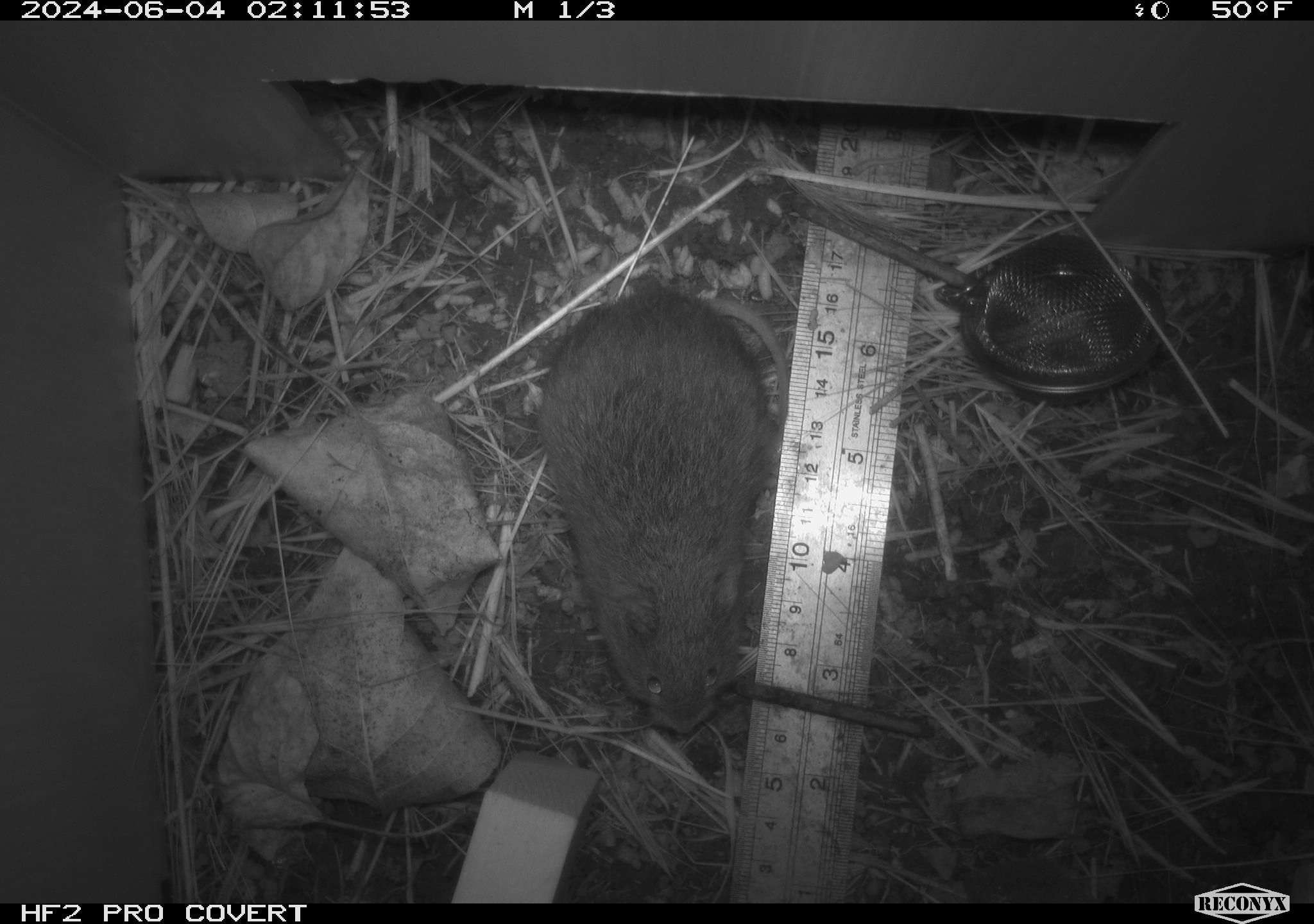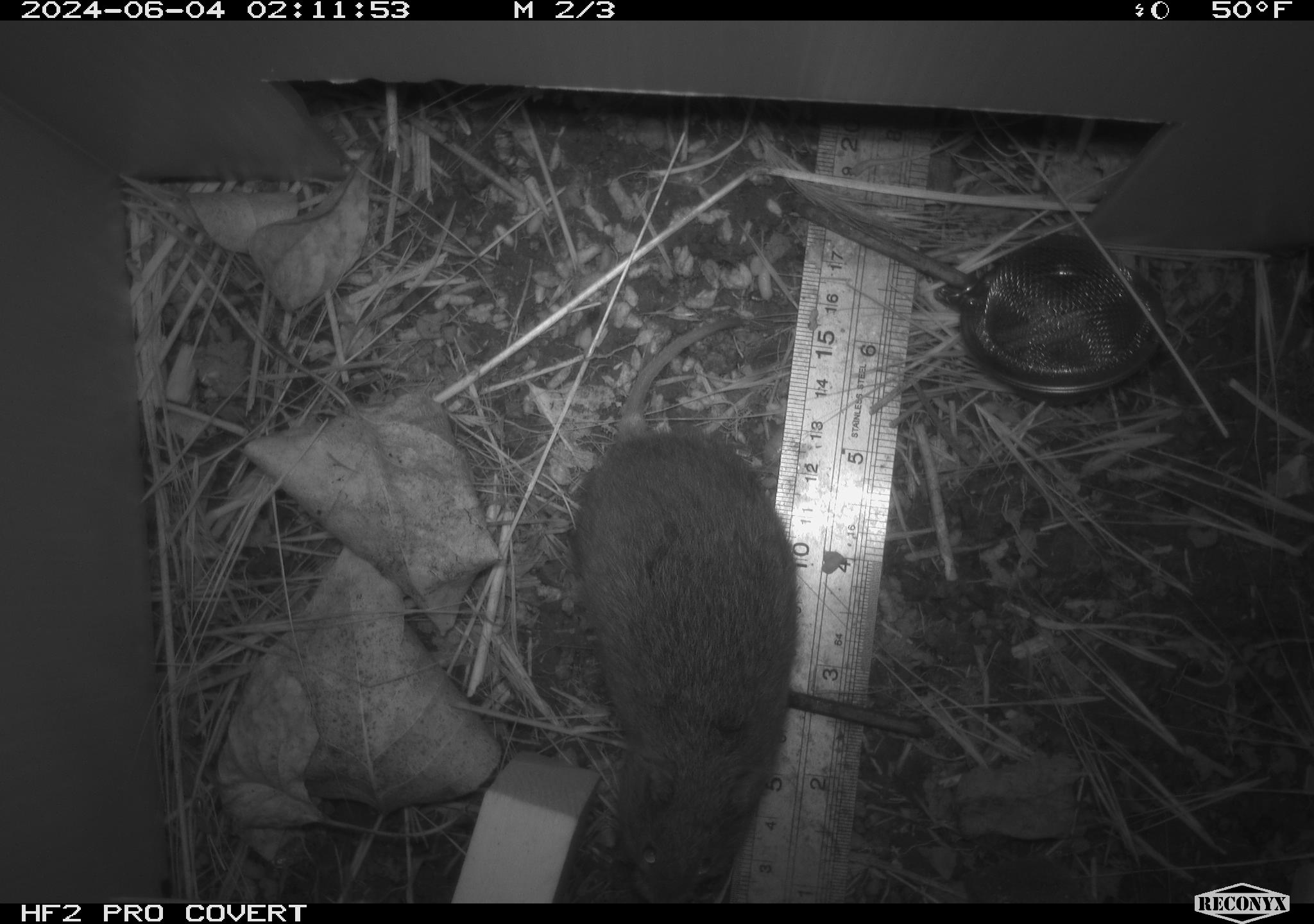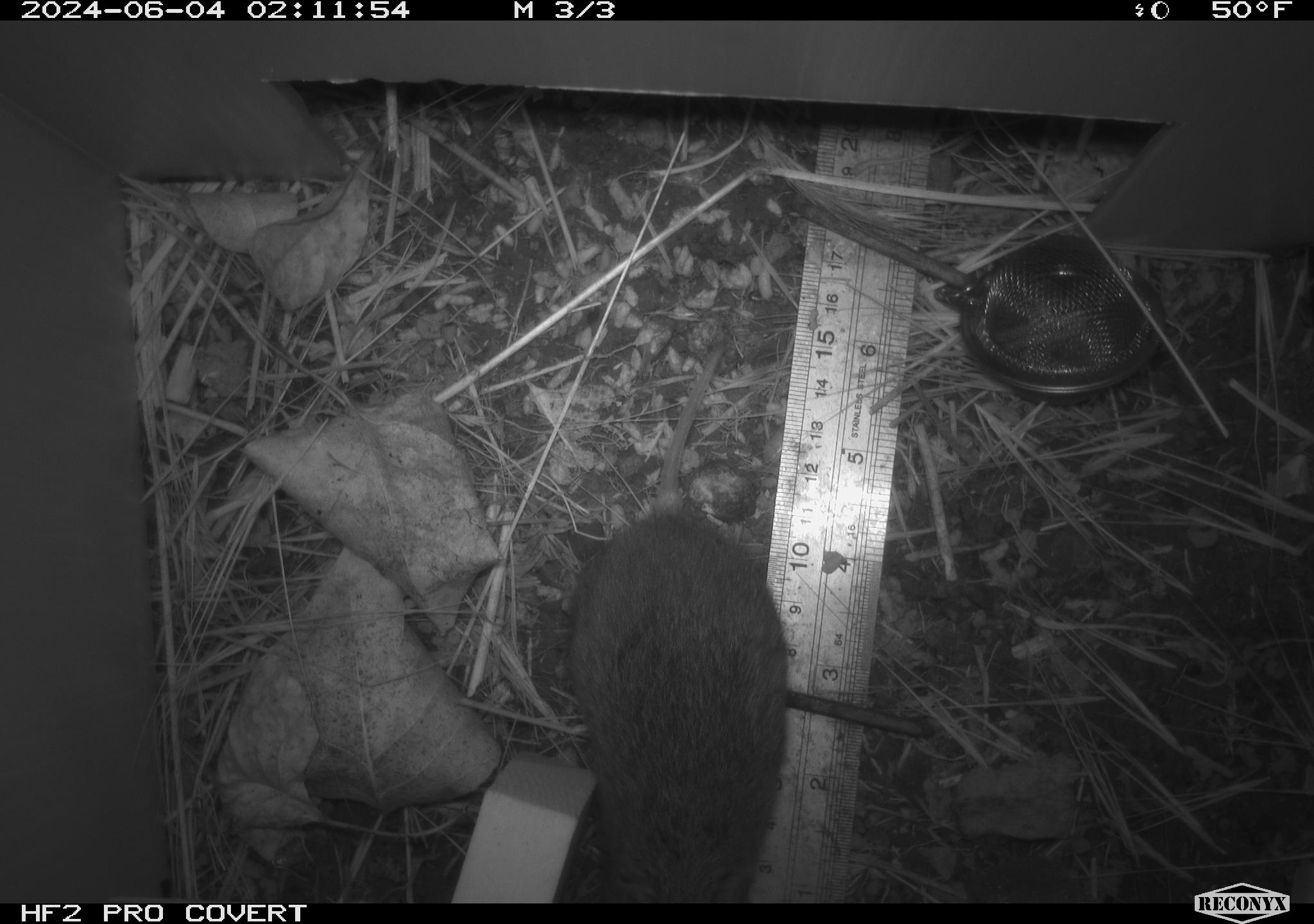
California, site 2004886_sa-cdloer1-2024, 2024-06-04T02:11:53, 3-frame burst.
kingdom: Animalia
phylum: Chordata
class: Mammalia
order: Rodentia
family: Cricetidae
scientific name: Arvicolinae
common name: voles, lemmings, and muskrats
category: arvicolinae subfamily